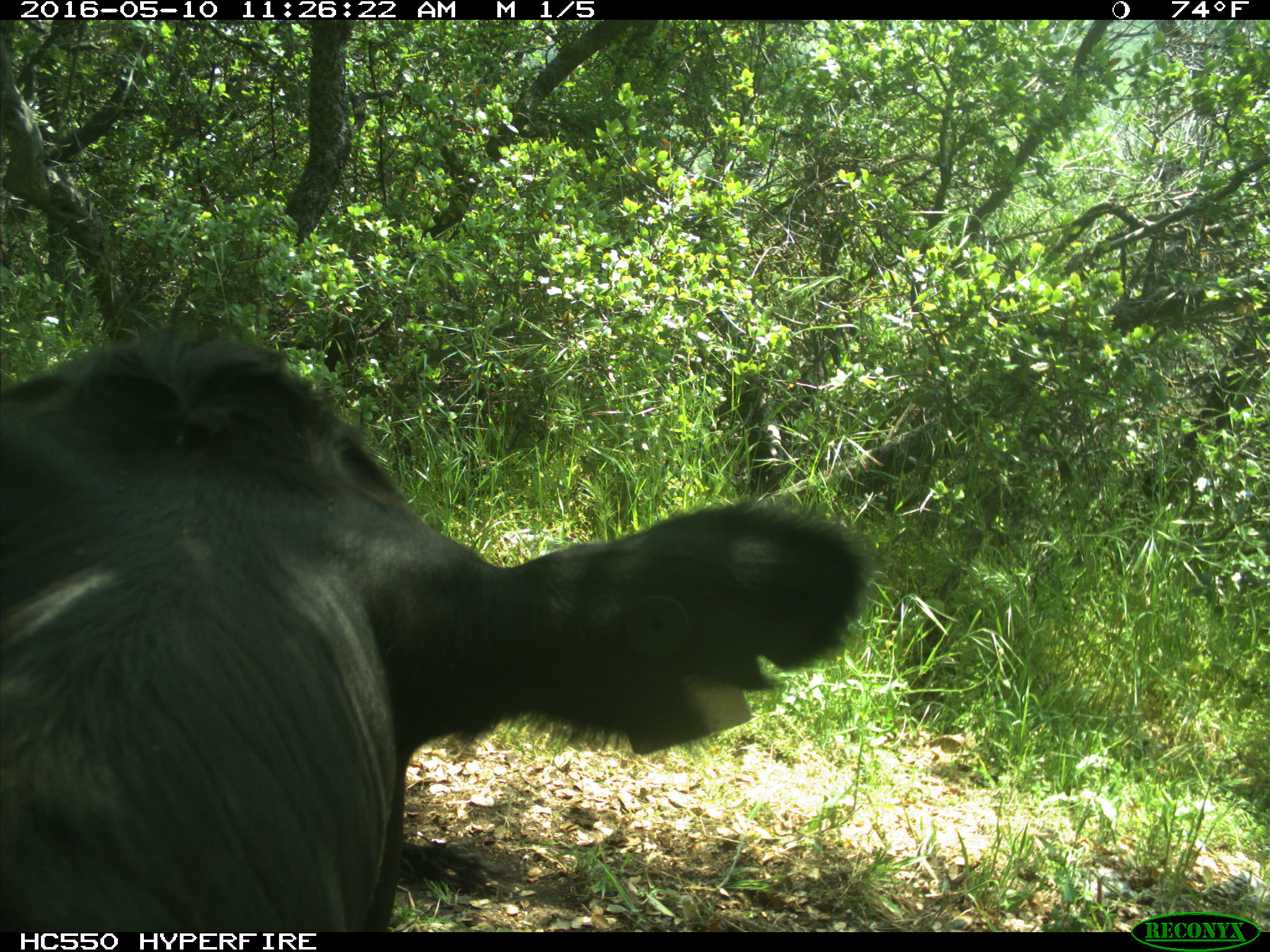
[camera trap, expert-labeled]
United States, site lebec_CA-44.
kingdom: Animalia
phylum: Chordata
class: Mammalia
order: Artiodactyla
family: Bovidae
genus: Bos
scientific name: Bos taurus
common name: domestic cow